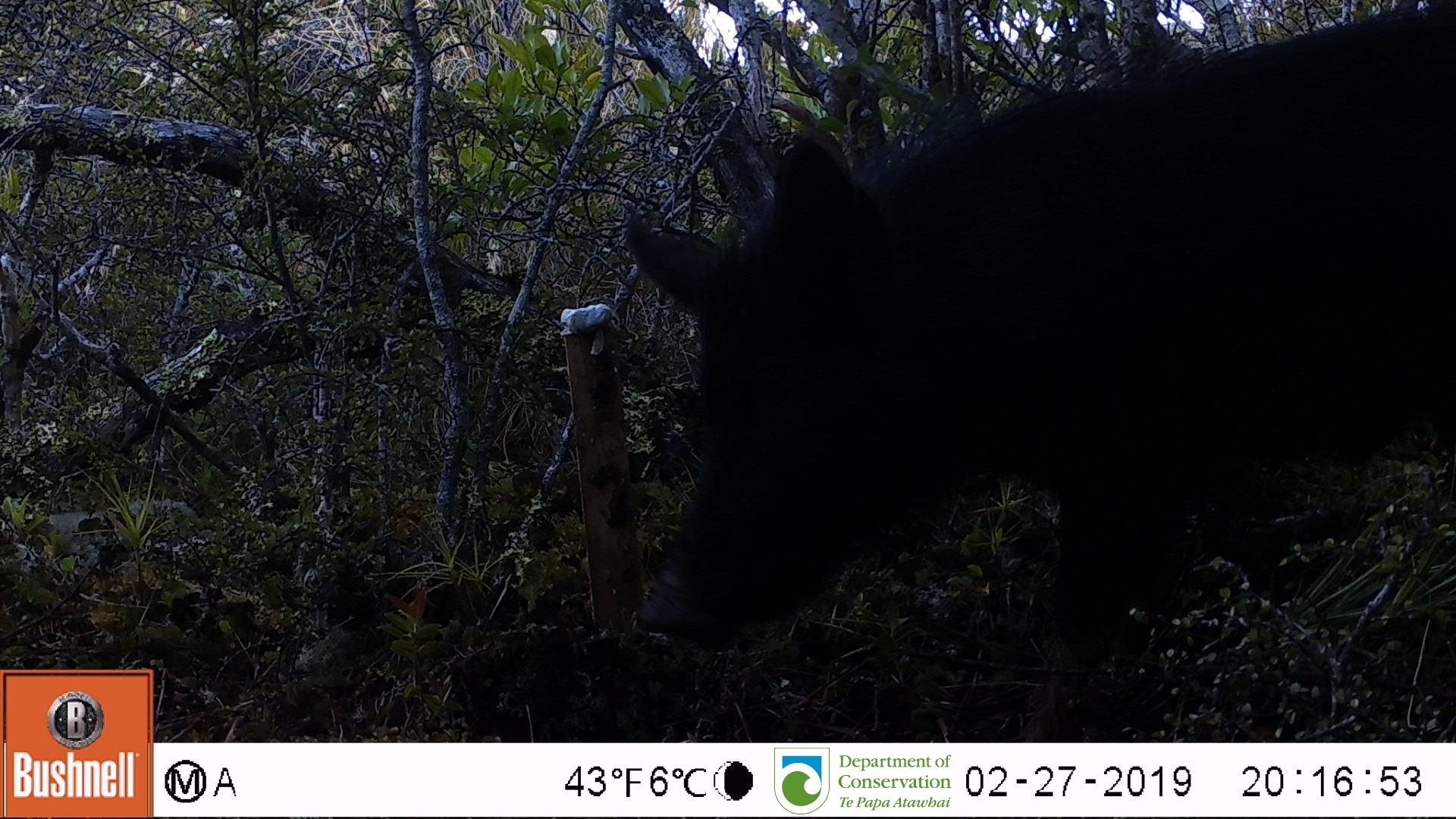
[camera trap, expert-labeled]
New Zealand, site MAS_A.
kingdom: Animalia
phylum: Chordata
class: Mammalia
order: Artiodactyla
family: Suidae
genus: Sus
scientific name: Sus scrofa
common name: pig